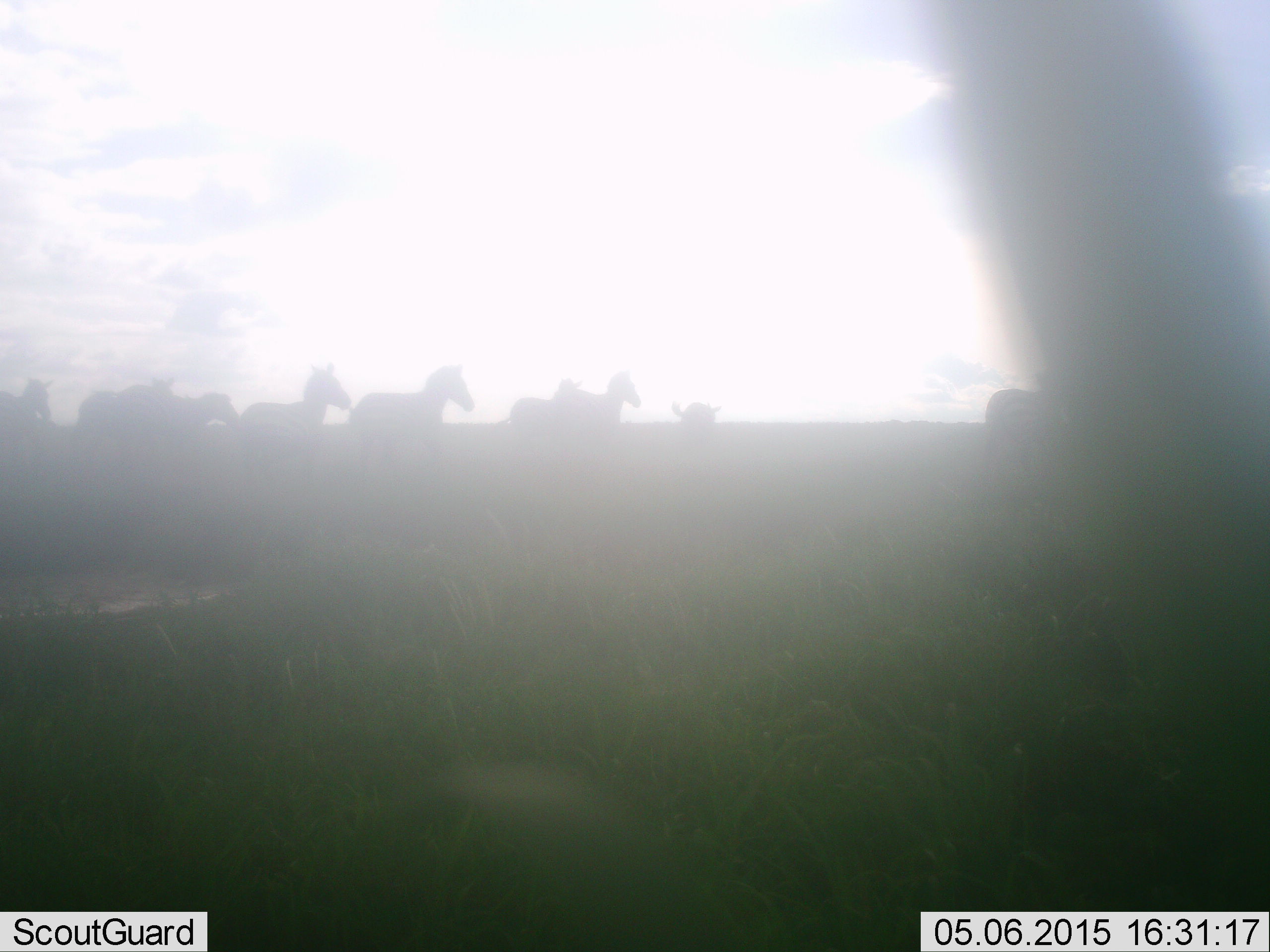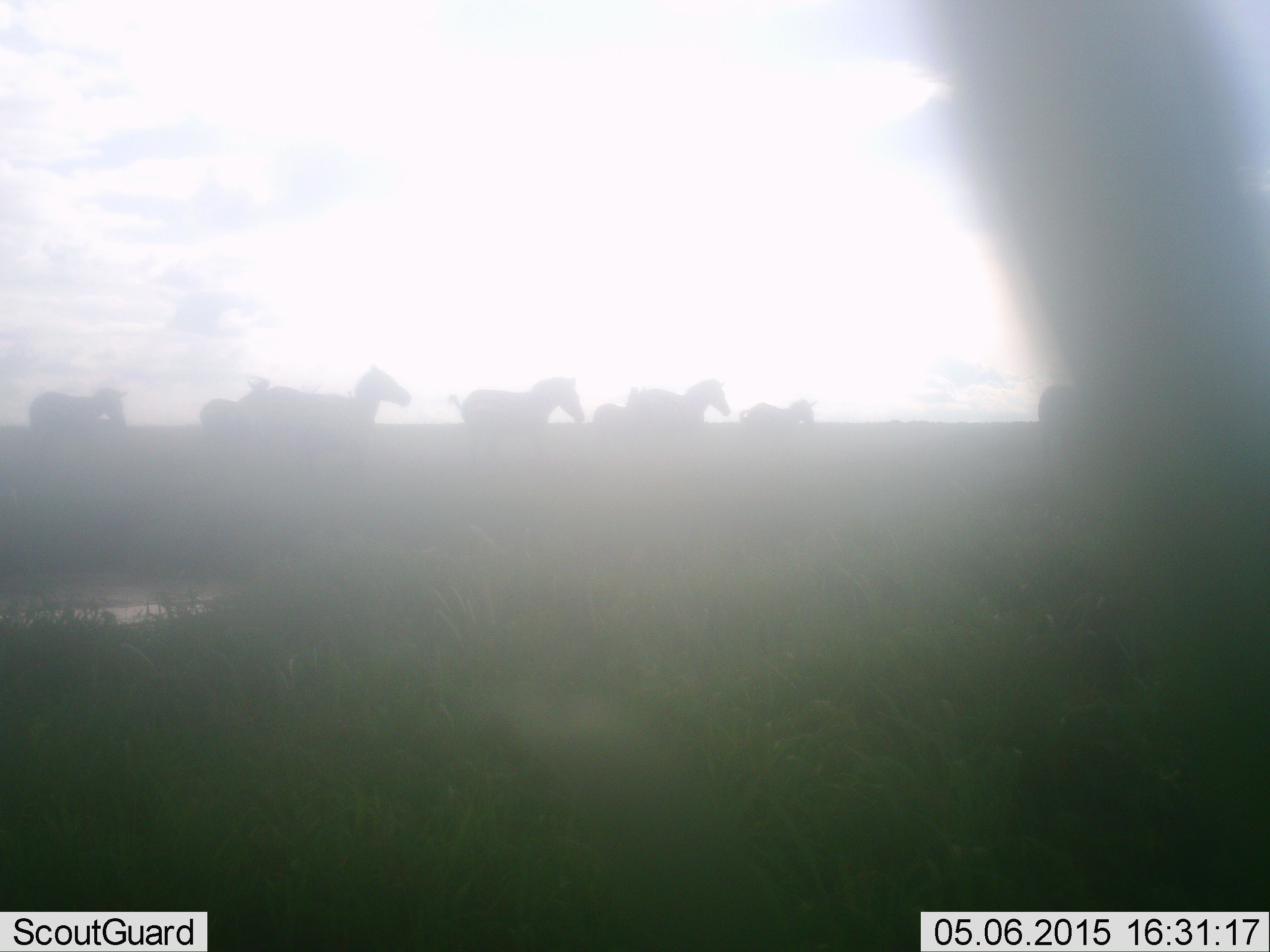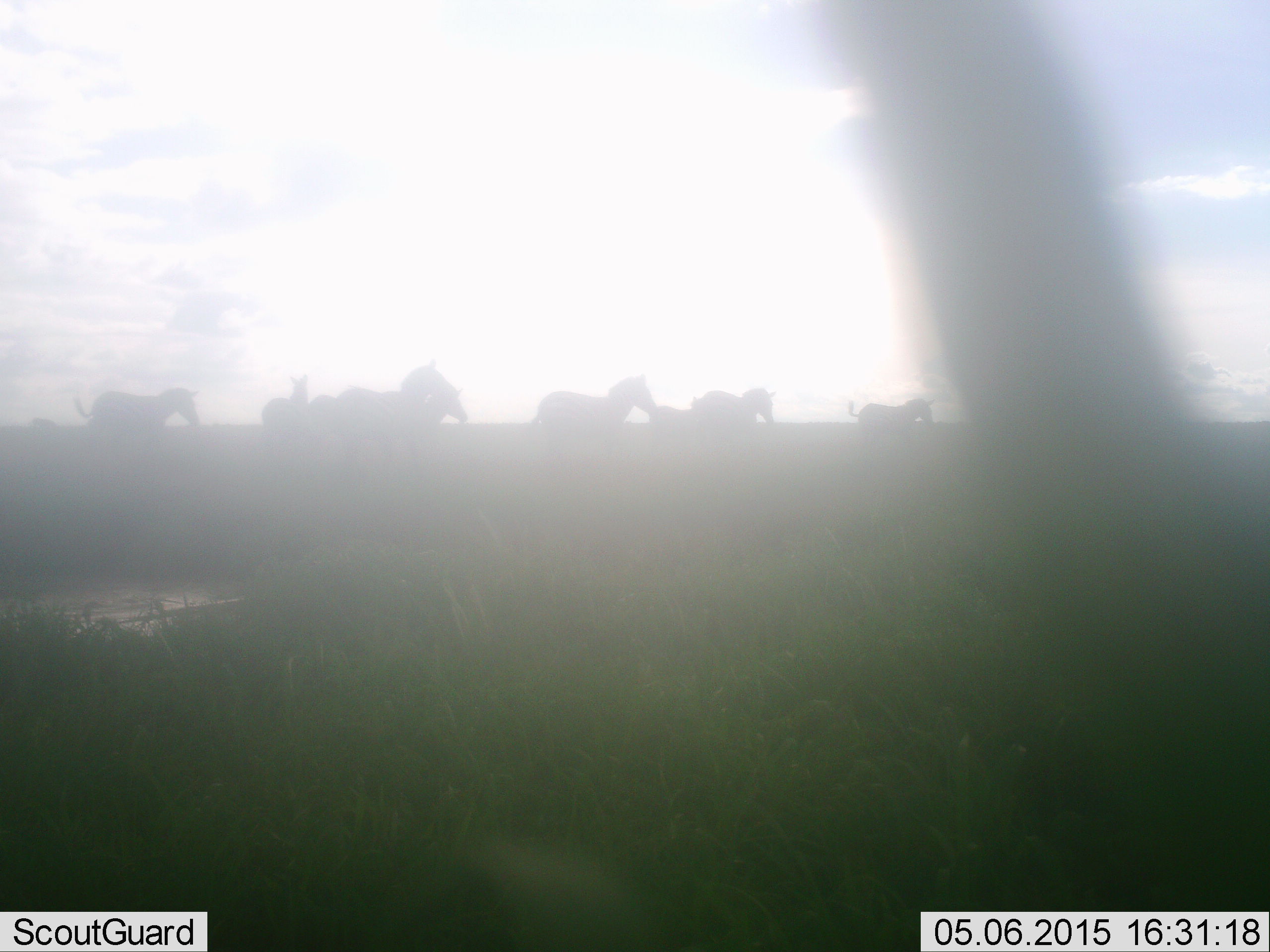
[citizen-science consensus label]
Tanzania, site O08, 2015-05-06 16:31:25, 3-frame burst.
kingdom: Animalia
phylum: Chordata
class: Mammalia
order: Perissodactyla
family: Equidae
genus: Equus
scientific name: Equus quagga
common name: plains zebra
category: zebra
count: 8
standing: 0%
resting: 0%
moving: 100%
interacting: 0%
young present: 0%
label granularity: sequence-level